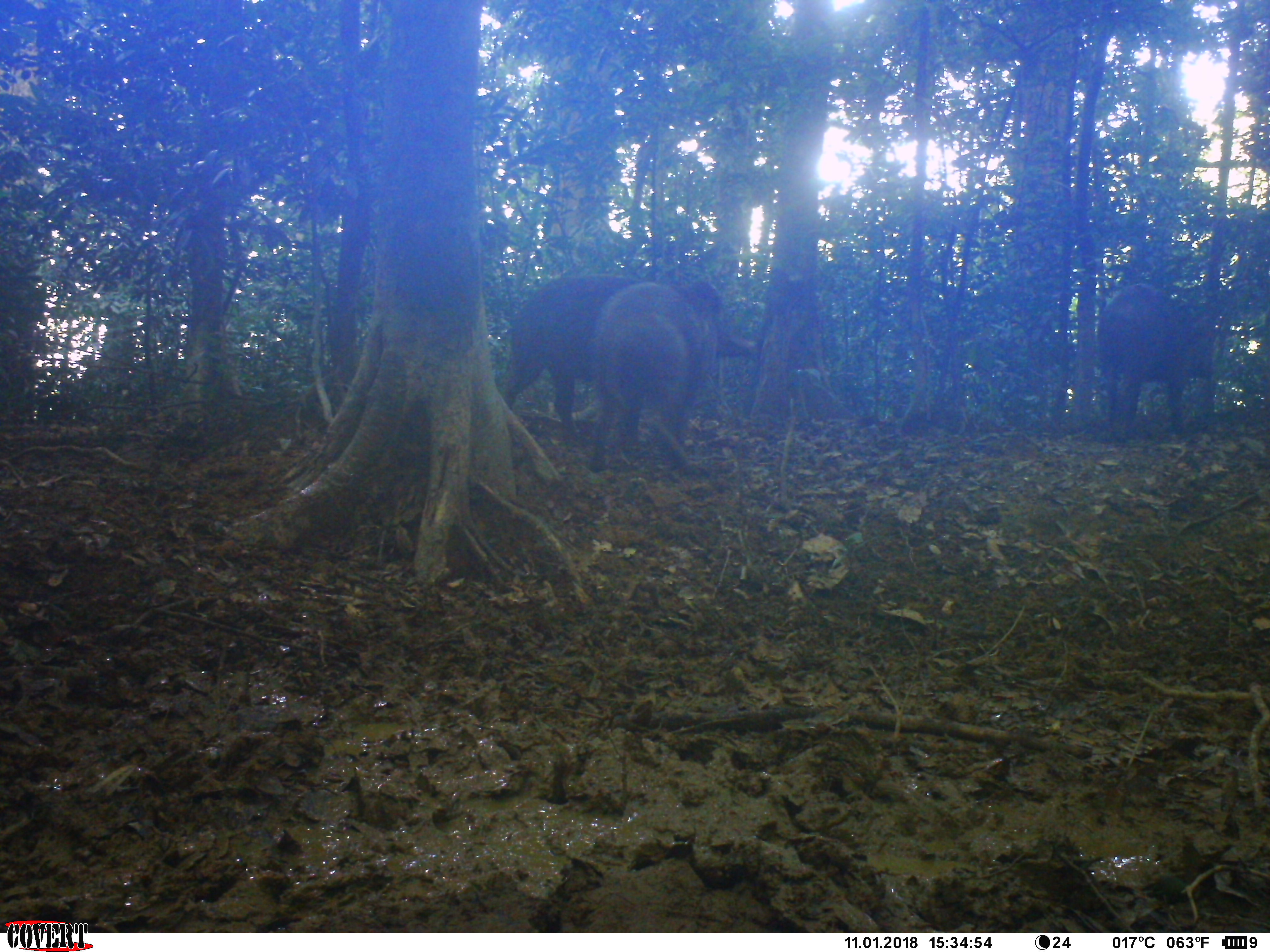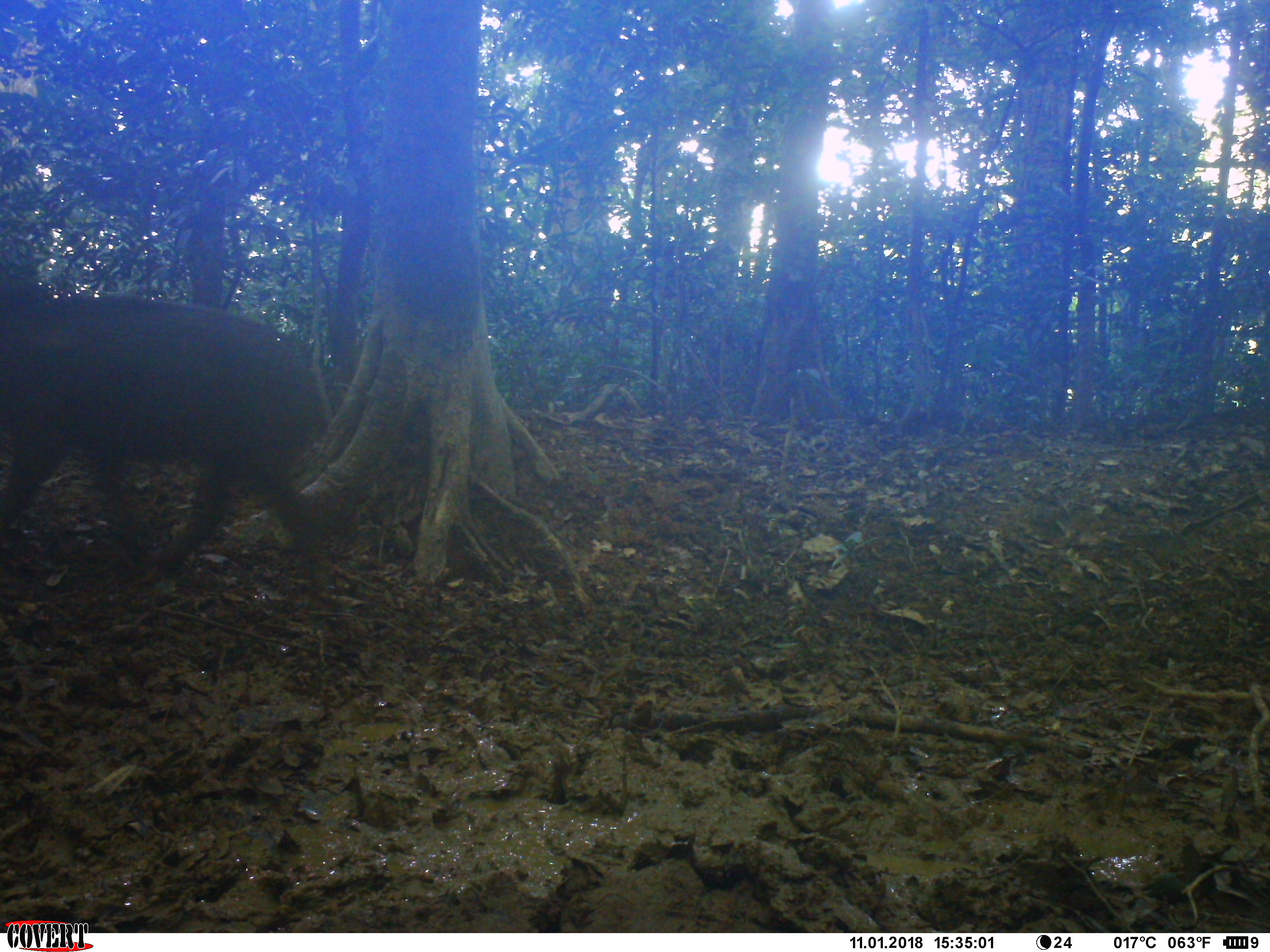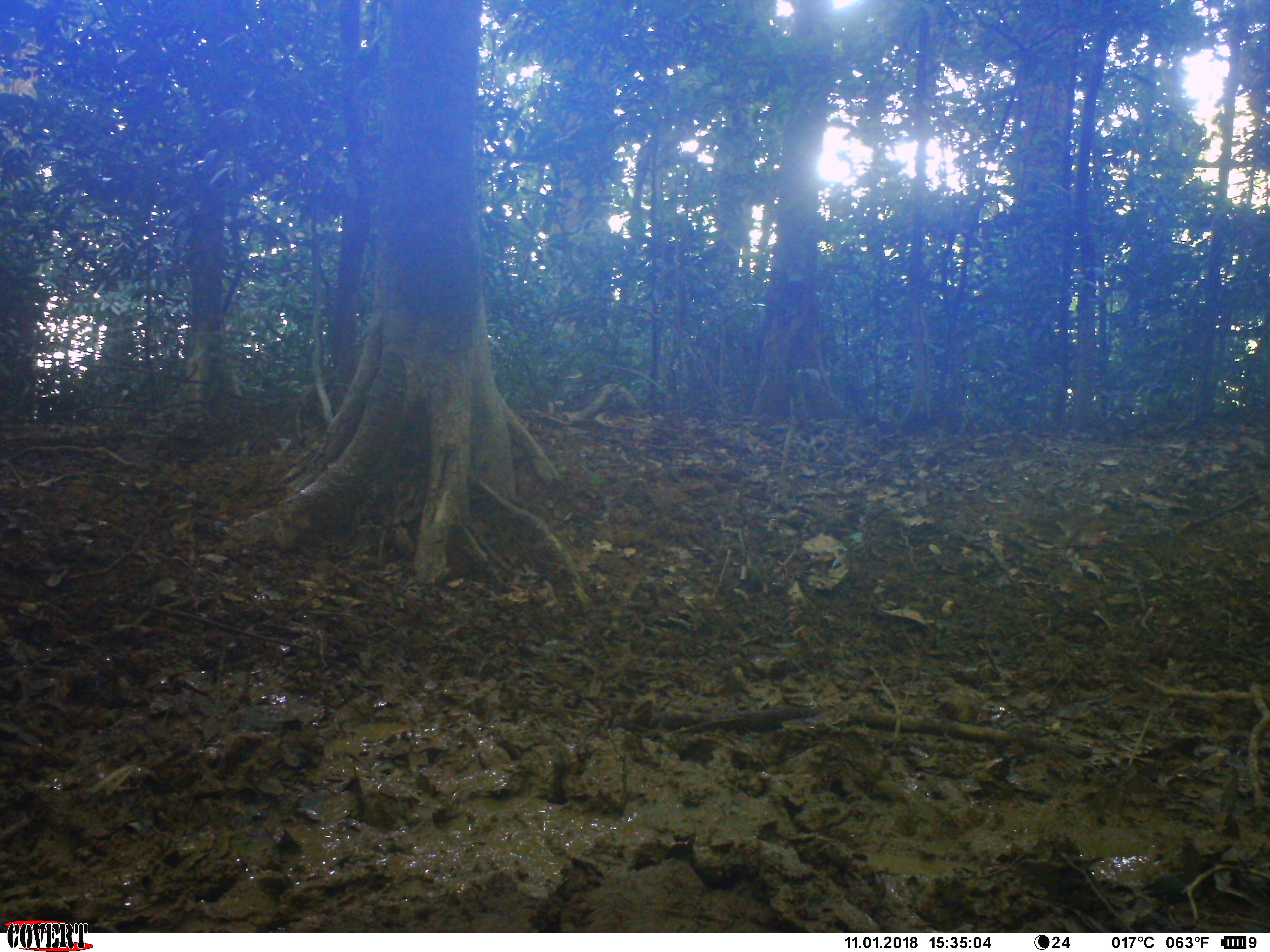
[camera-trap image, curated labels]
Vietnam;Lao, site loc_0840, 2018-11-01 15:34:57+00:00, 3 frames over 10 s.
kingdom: Animalia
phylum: Chordata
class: Mammalia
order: Artiodactyla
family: Suidae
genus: Sus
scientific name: Sus scrofa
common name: eurasian wild pig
Eurasian wild pig (Sus scrofa). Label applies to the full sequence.